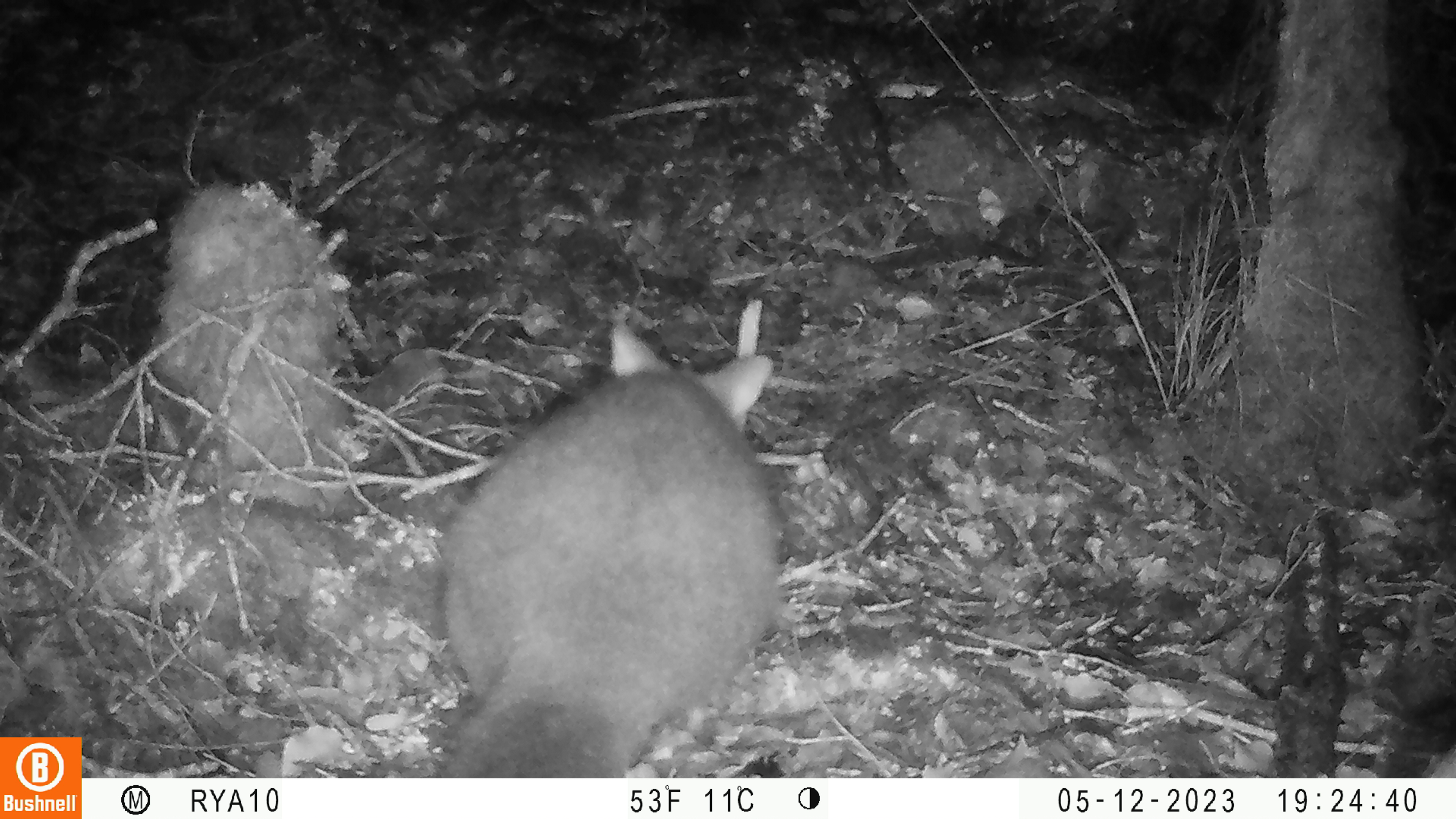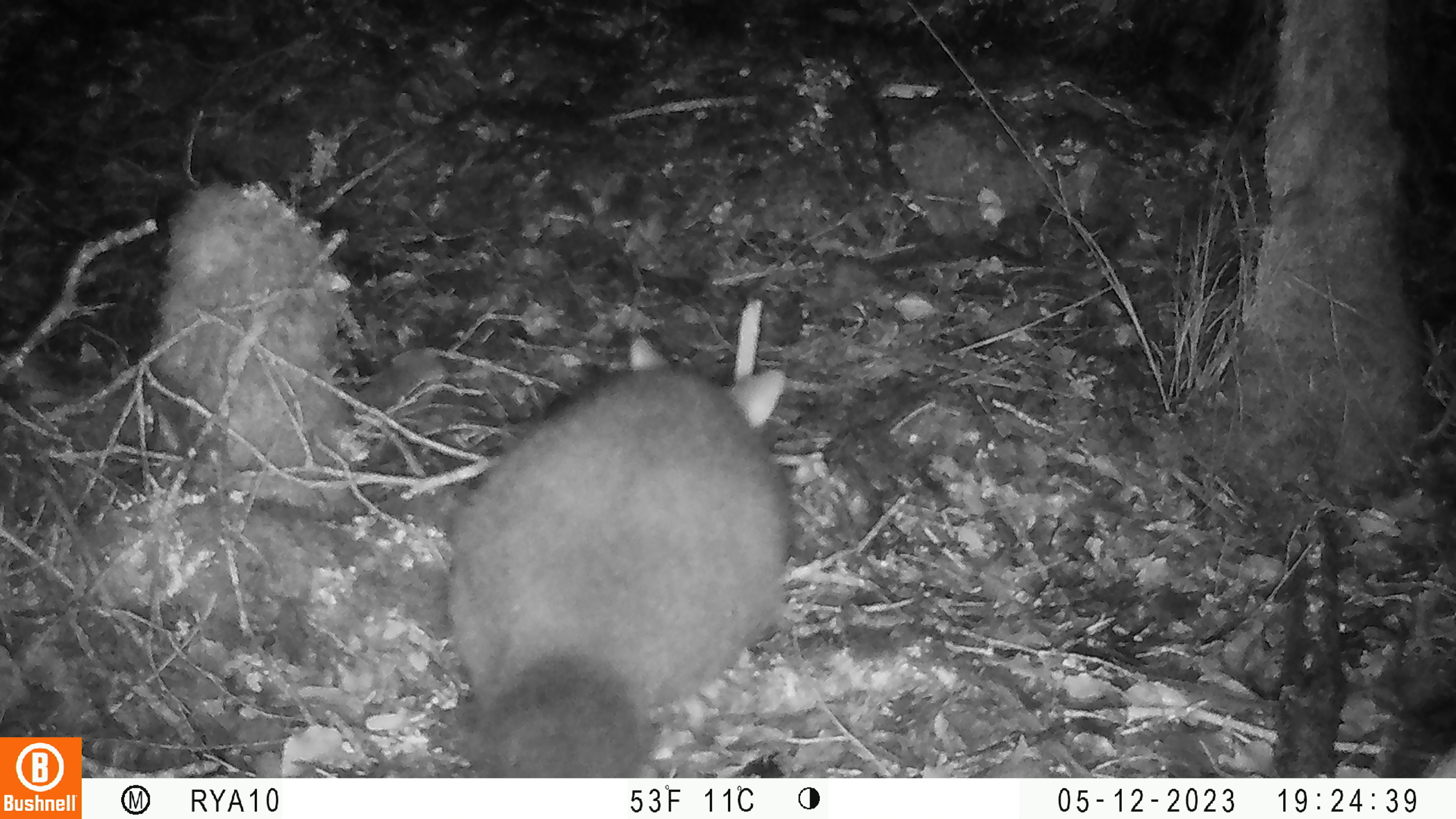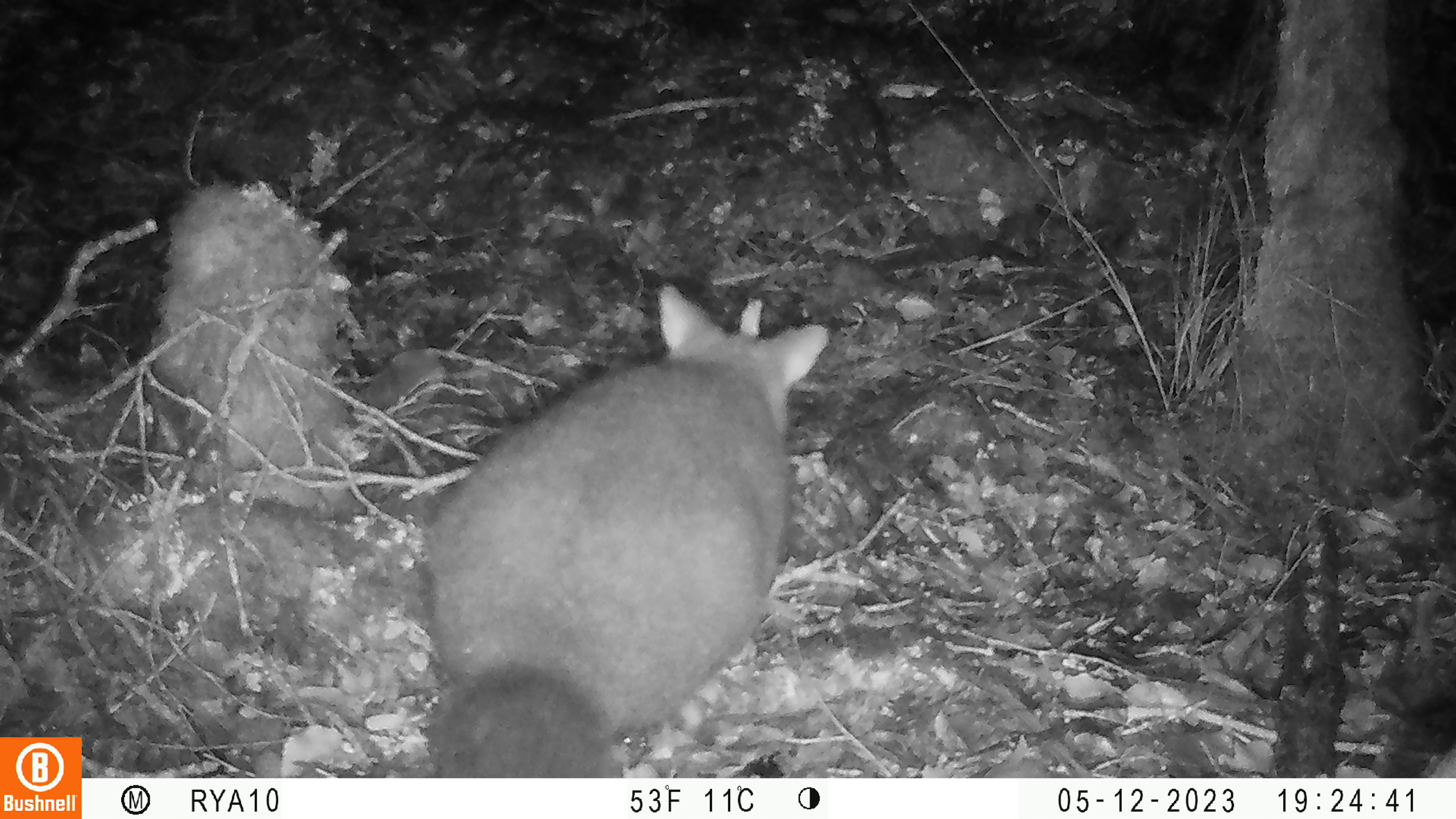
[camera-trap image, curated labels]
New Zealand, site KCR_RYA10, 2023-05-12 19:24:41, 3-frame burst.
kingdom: Animalia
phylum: Chordata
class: Mammalia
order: Diprotodontia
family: Phalangeridae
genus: Trichosurus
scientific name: Trichosurus vulpecula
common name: common brushtail possum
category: possum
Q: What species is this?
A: Possum (common brushtail possum) (Trichosurus vulpecula).